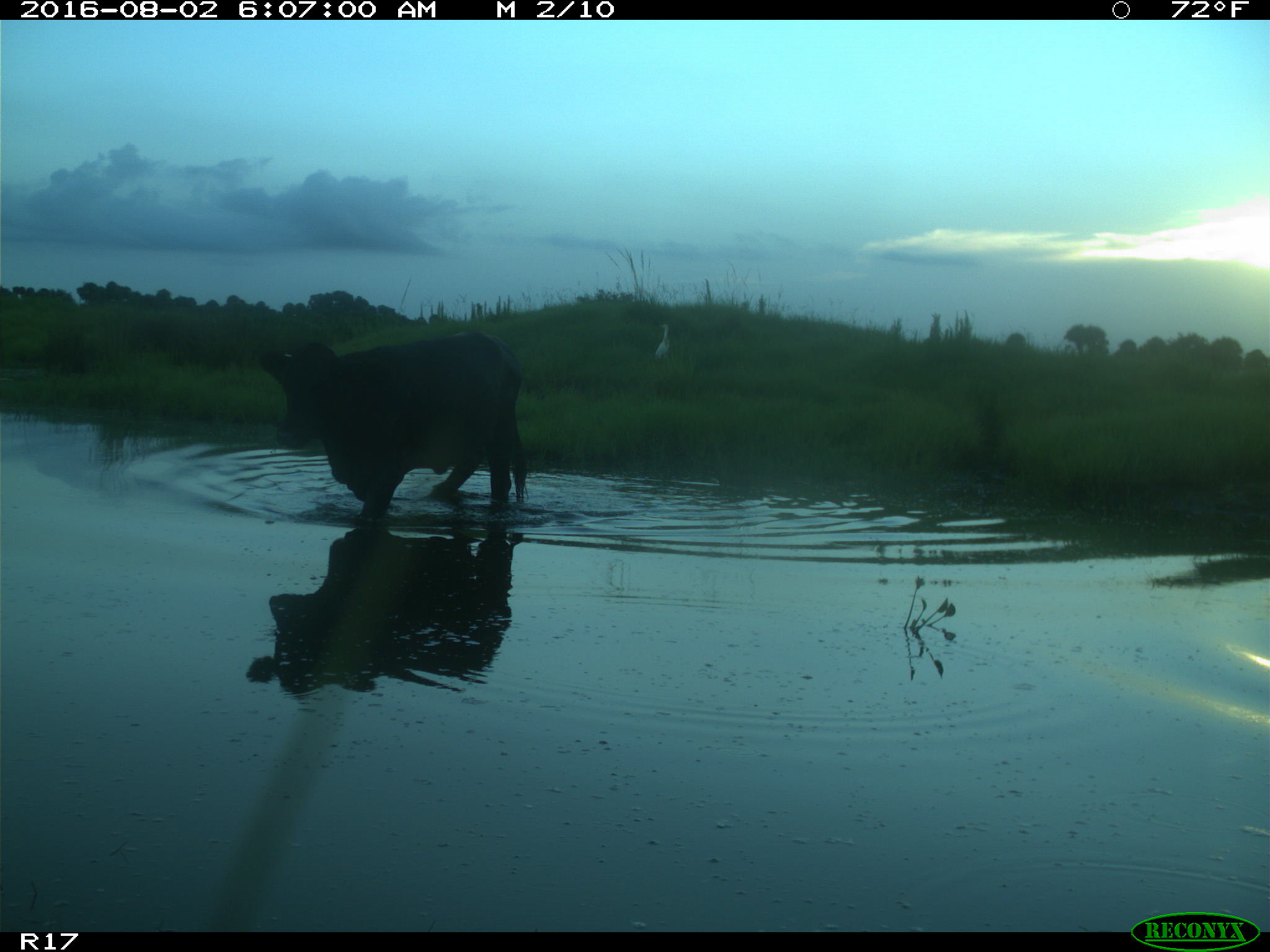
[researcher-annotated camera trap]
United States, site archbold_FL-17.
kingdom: Animalia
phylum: Chordata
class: Mammalia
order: Artiodactyla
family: Bovidae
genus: Bos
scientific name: Bos taurus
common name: domestic cow